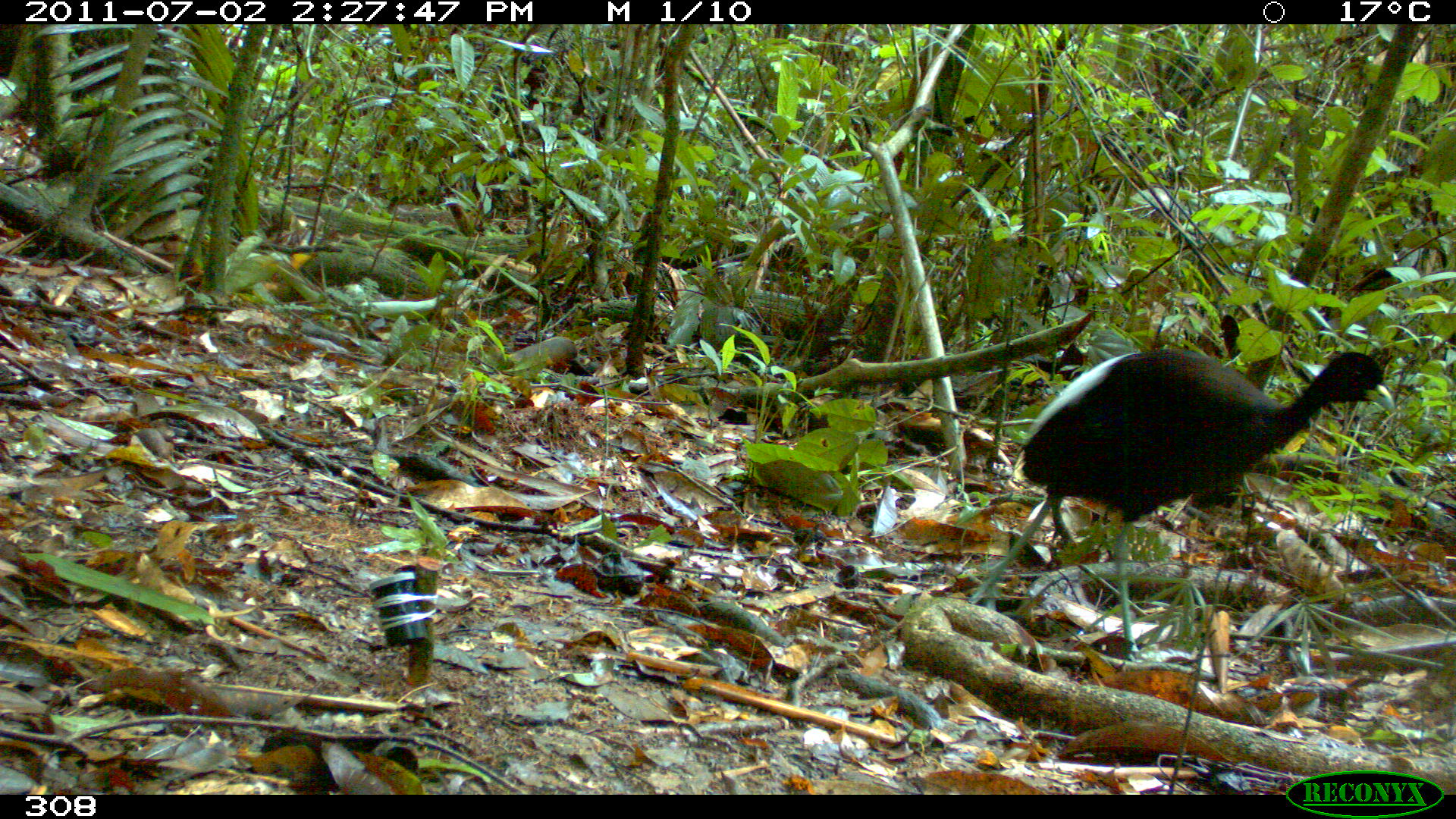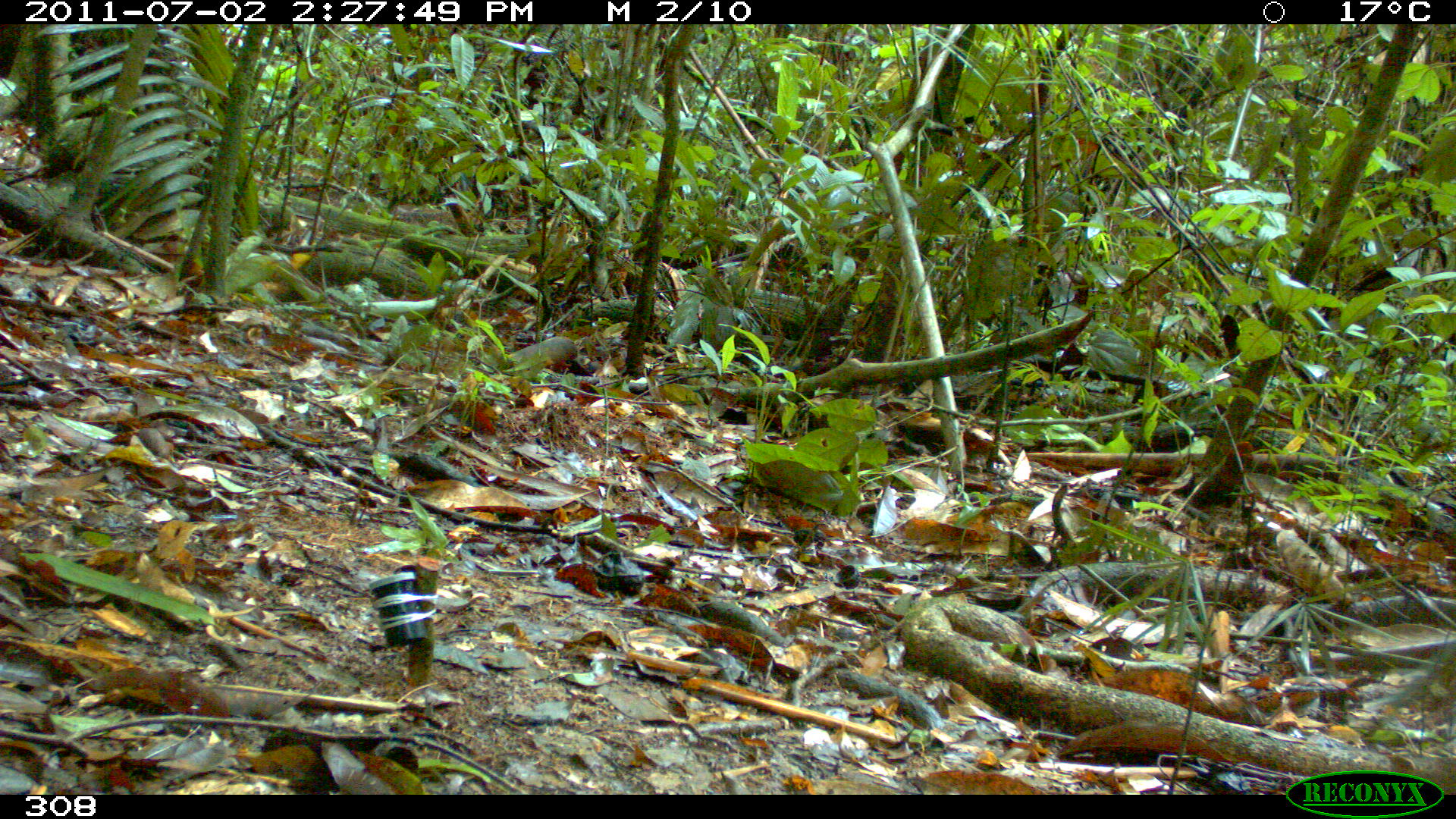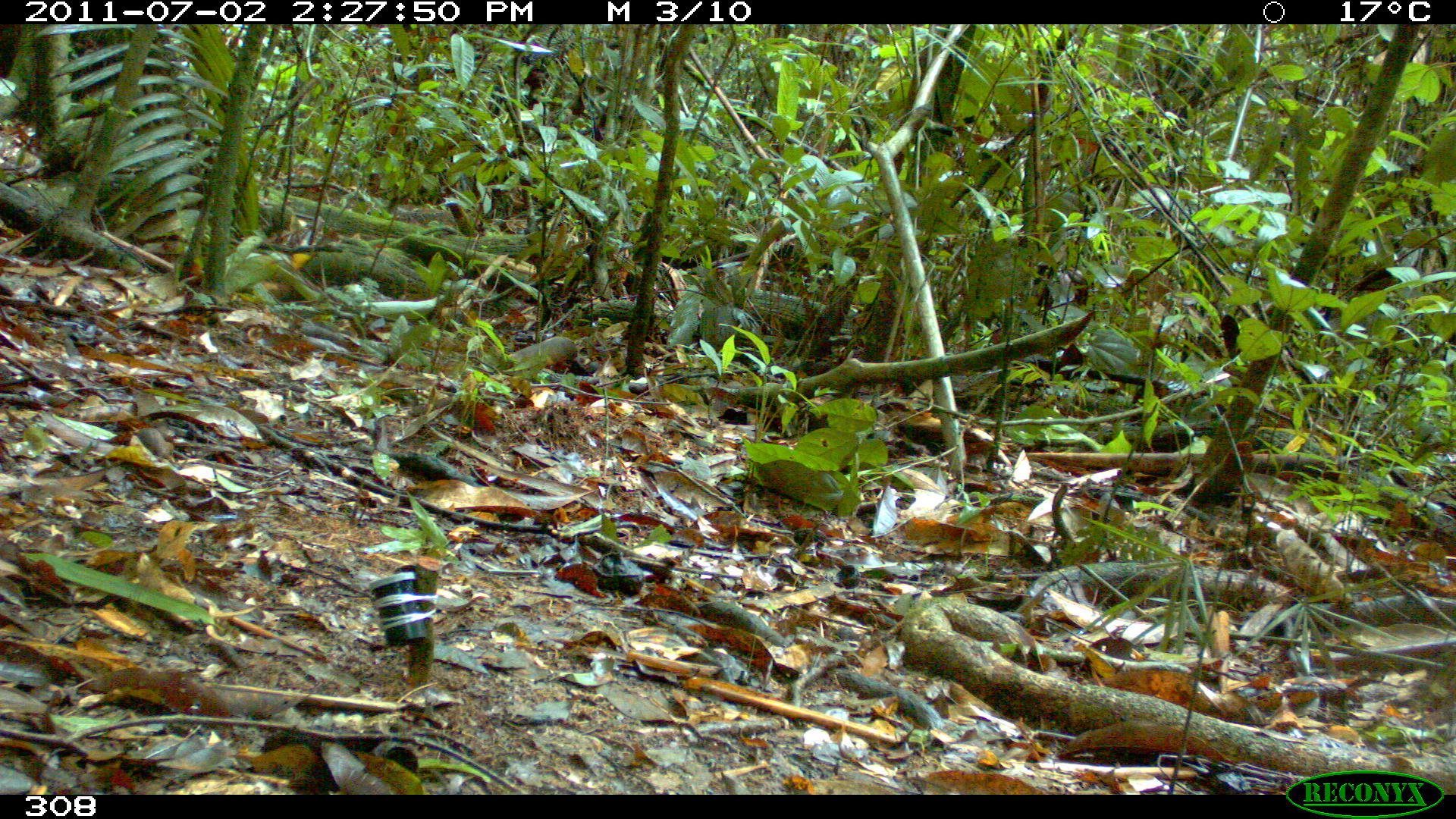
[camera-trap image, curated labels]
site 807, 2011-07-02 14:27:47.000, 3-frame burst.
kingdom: Animalia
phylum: Chordata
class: Aves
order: Gruiformes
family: Psophiidae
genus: Psophia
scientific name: Psophia leucoptera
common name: pale-winged trumpeter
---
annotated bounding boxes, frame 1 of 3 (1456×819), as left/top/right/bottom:
psophia leucoptera: 966/346/1396/664